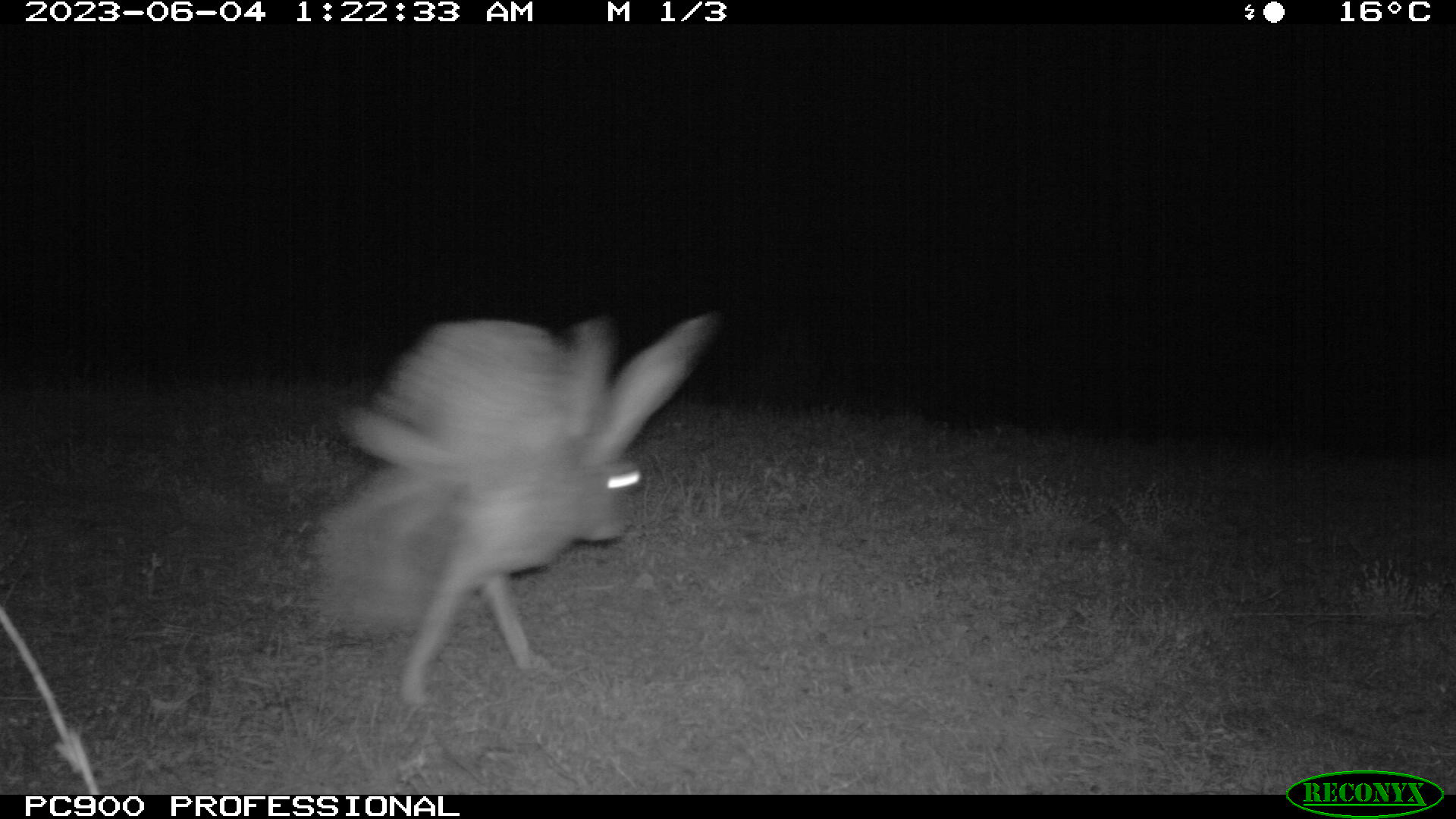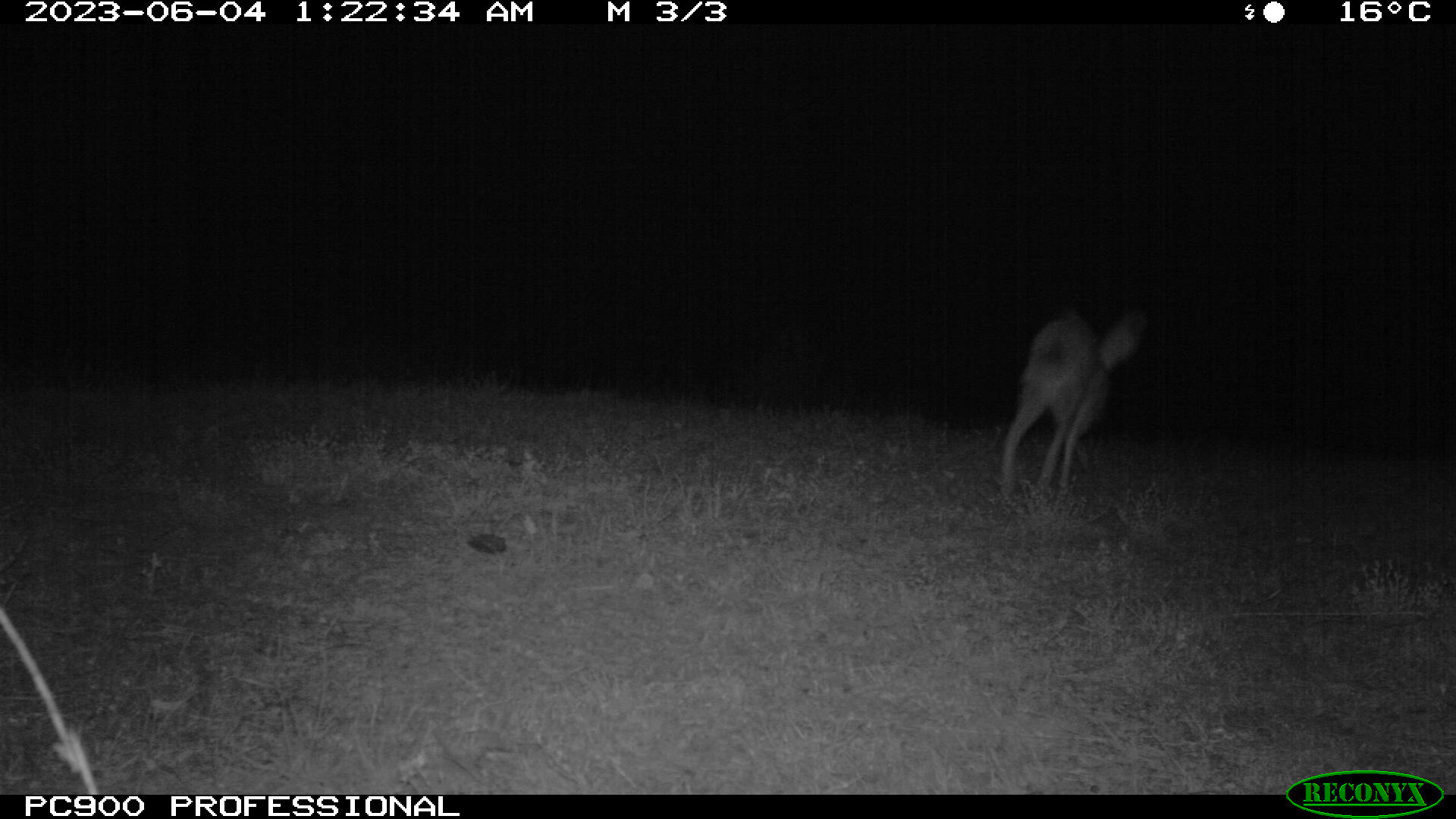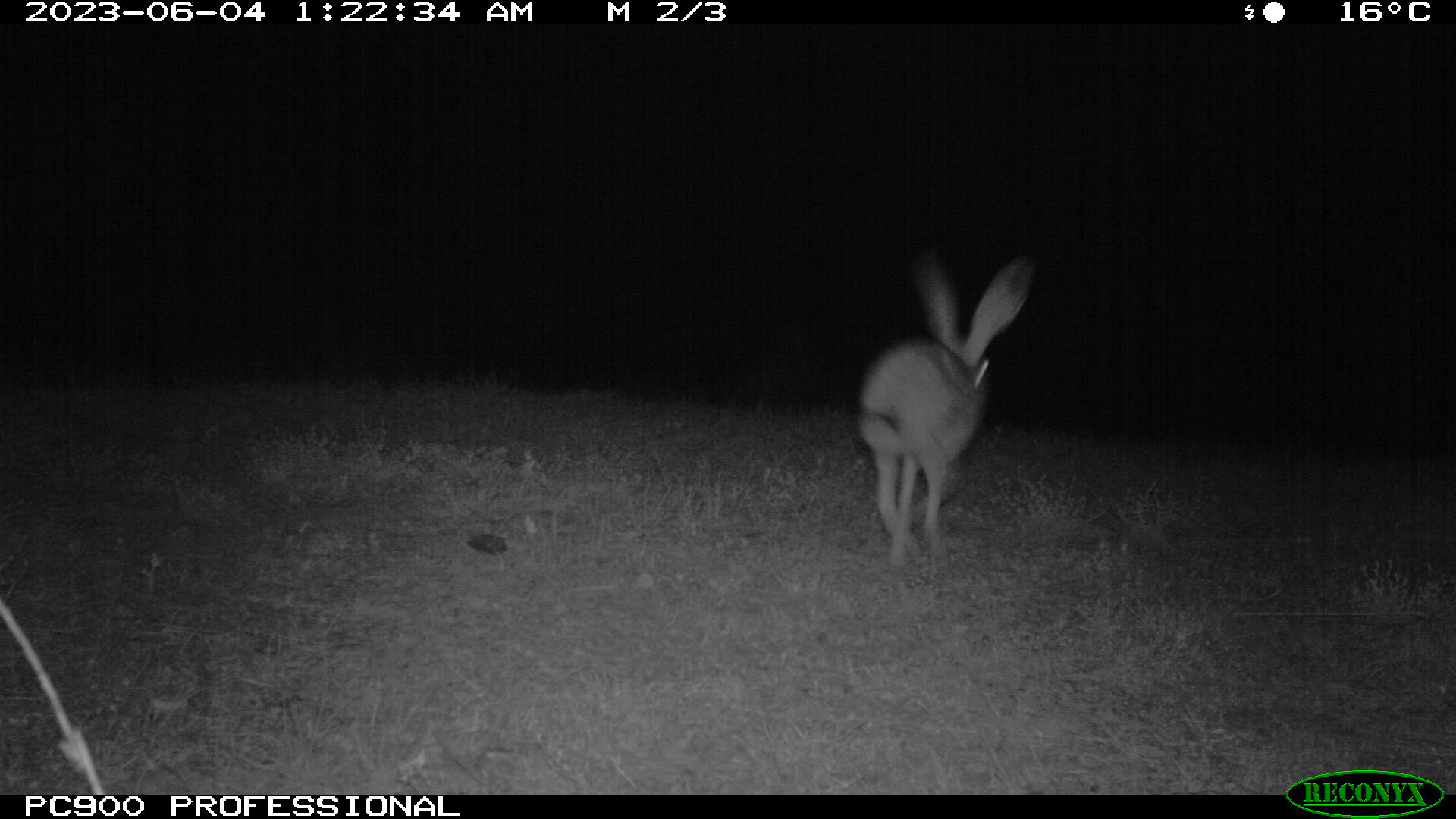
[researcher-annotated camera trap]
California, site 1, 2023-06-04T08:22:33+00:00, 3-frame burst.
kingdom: Animalia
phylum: Chordata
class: Mammalia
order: Lagomorpha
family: Leporidae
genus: Lepus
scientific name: Lepus californicus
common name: black-tailed jackrabbit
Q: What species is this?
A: Black-tailed jackrabbit (Lepus californicus).